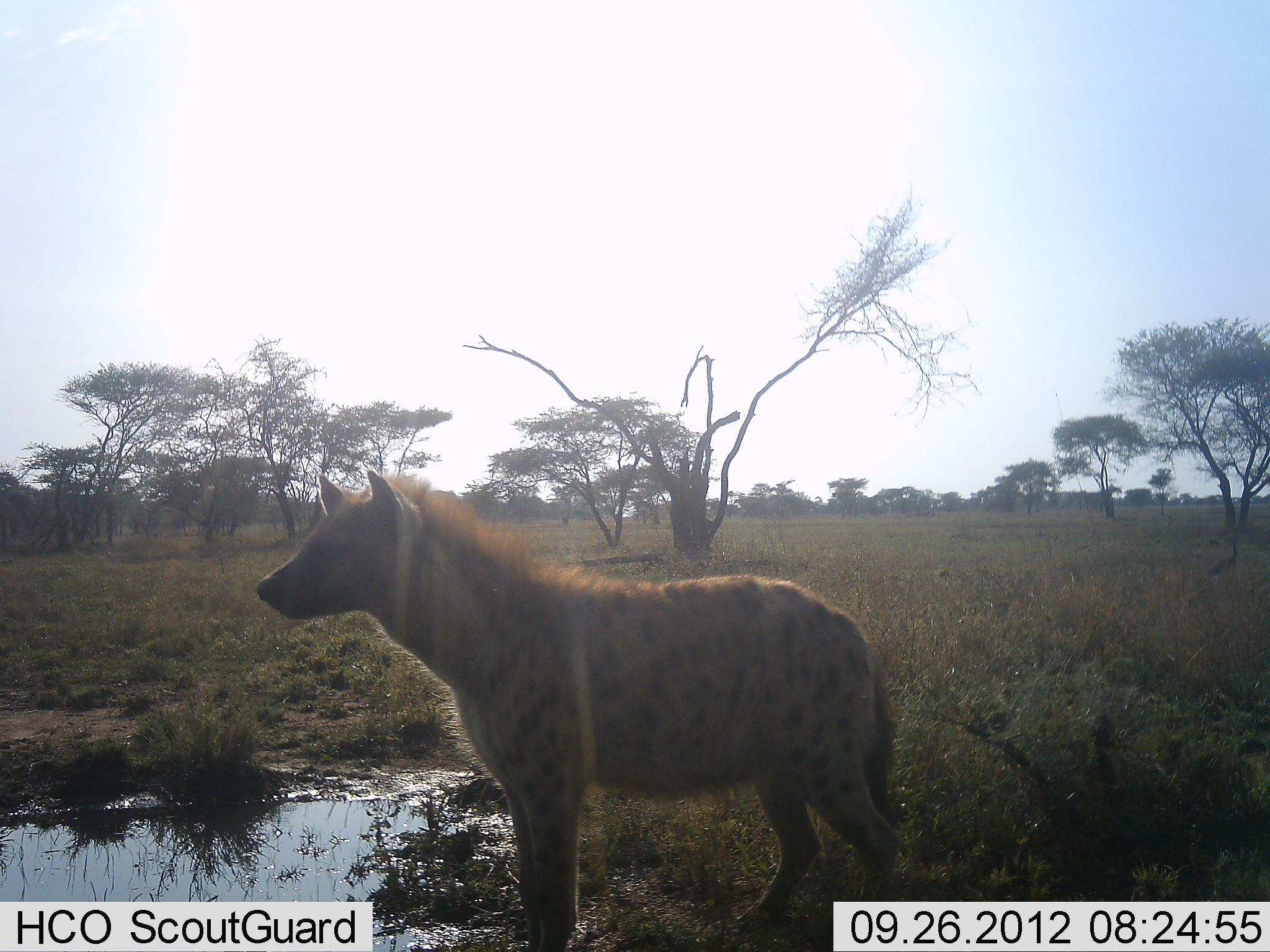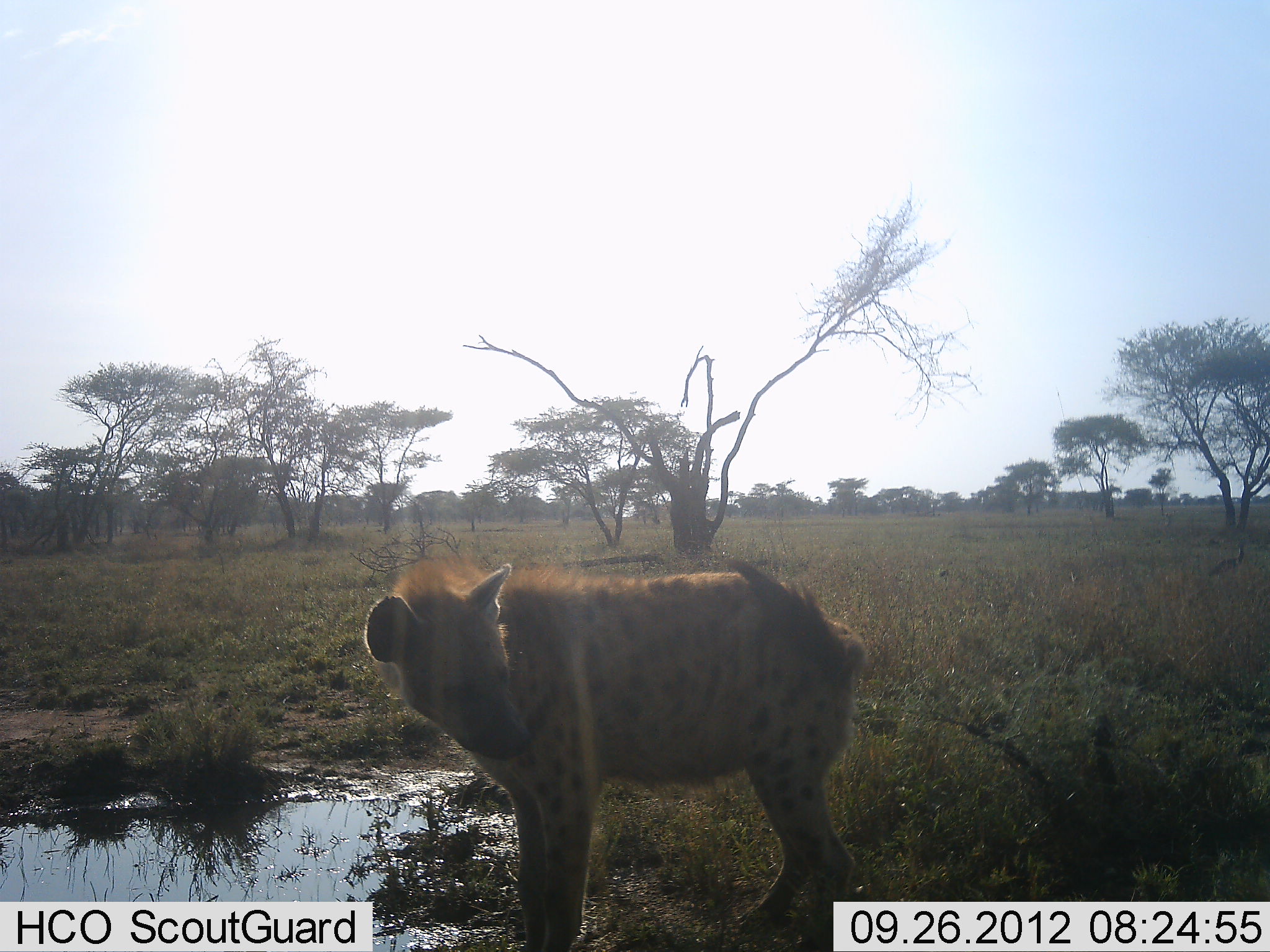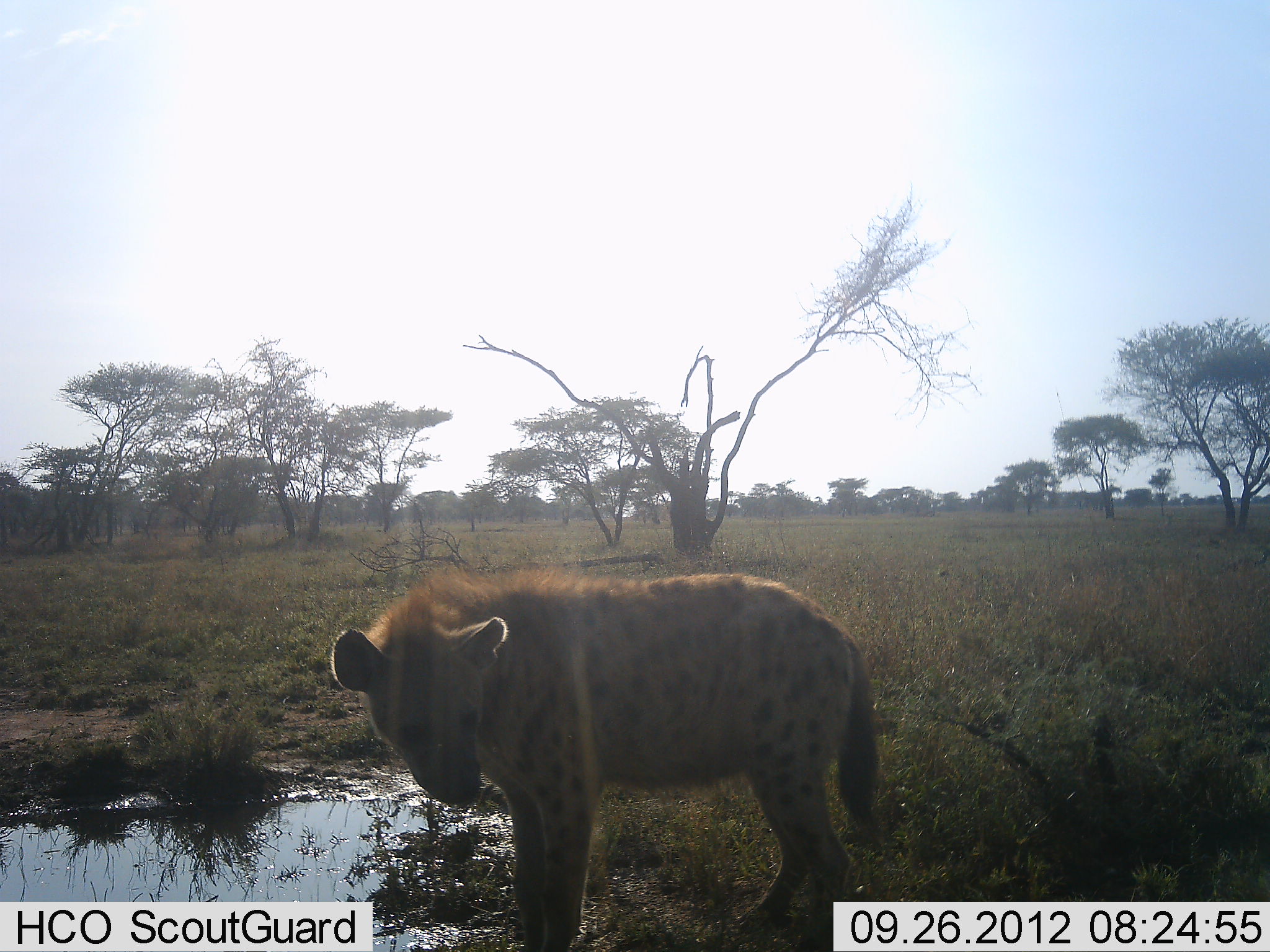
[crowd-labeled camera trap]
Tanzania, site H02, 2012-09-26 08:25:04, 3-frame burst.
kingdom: Animalia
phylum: Chordata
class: Mammalia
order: Carnivora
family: Hyaenidae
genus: Crocuta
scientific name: Crocuta crocuta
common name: spotted hyena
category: hyenaspotted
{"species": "hyenaspotted (spotted hyena) (Crocuta crocuta)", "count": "1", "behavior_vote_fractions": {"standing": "100%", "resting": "0%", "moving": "0%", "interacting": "0%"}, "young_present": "0%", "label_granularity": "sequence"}